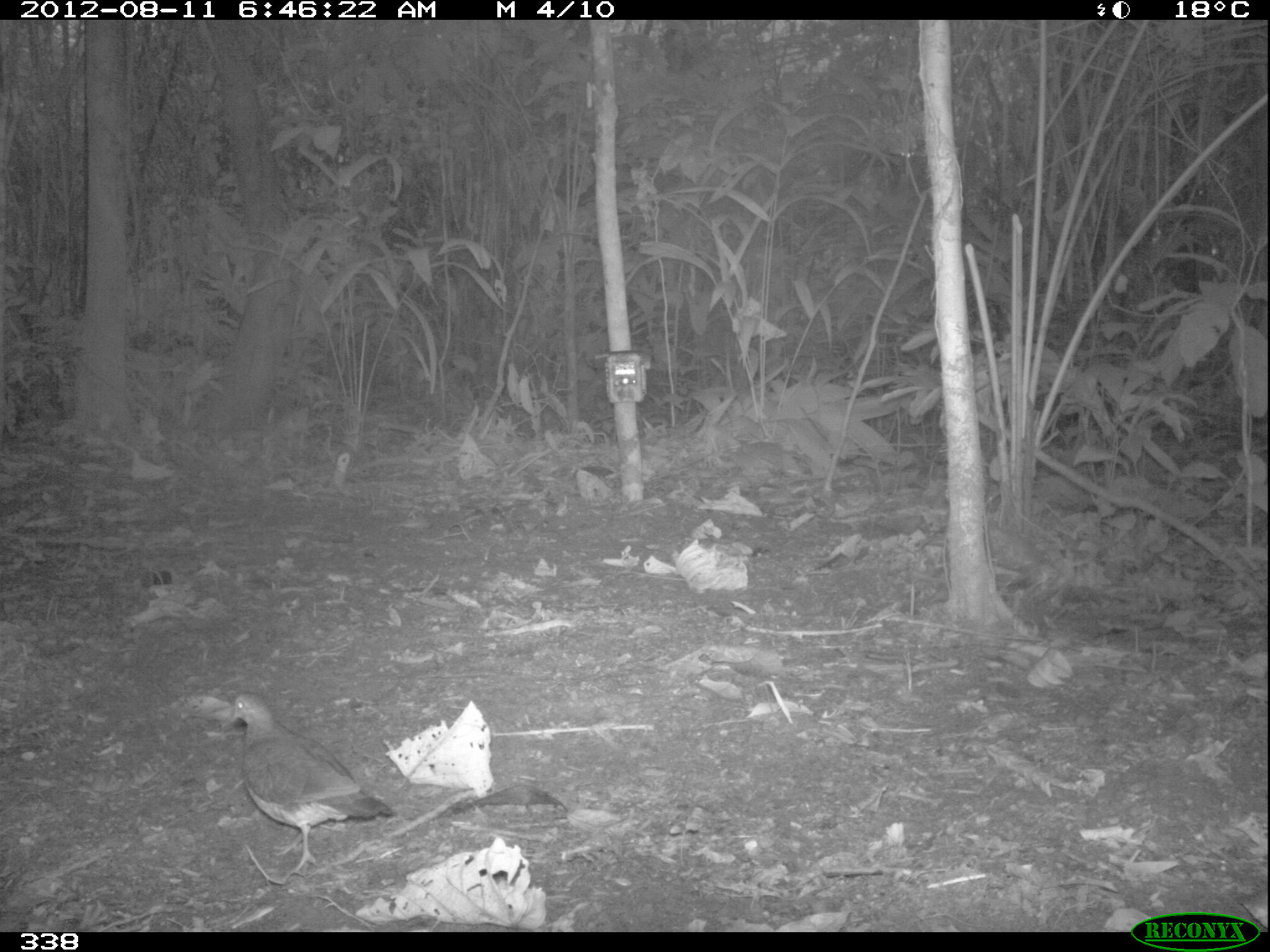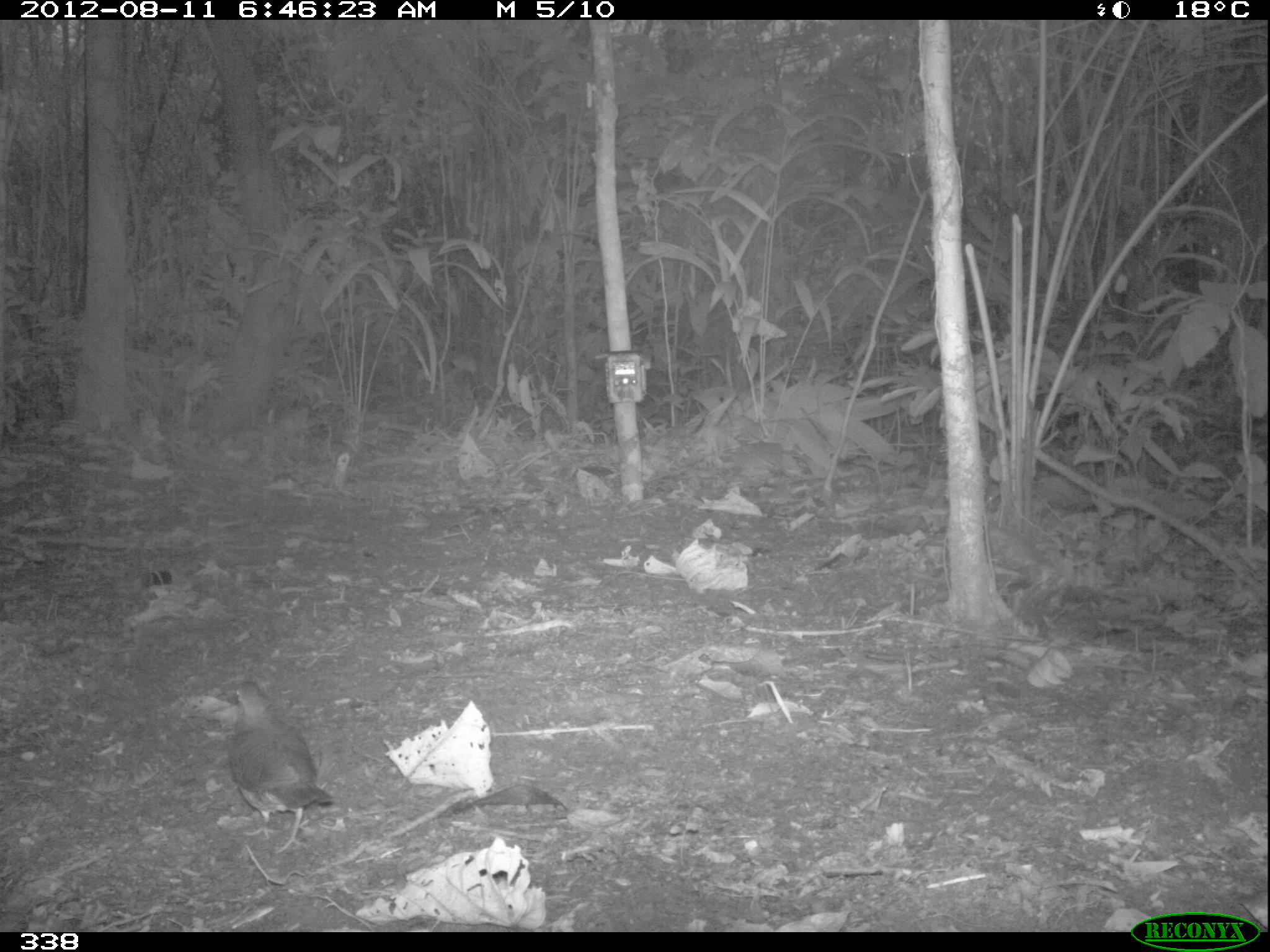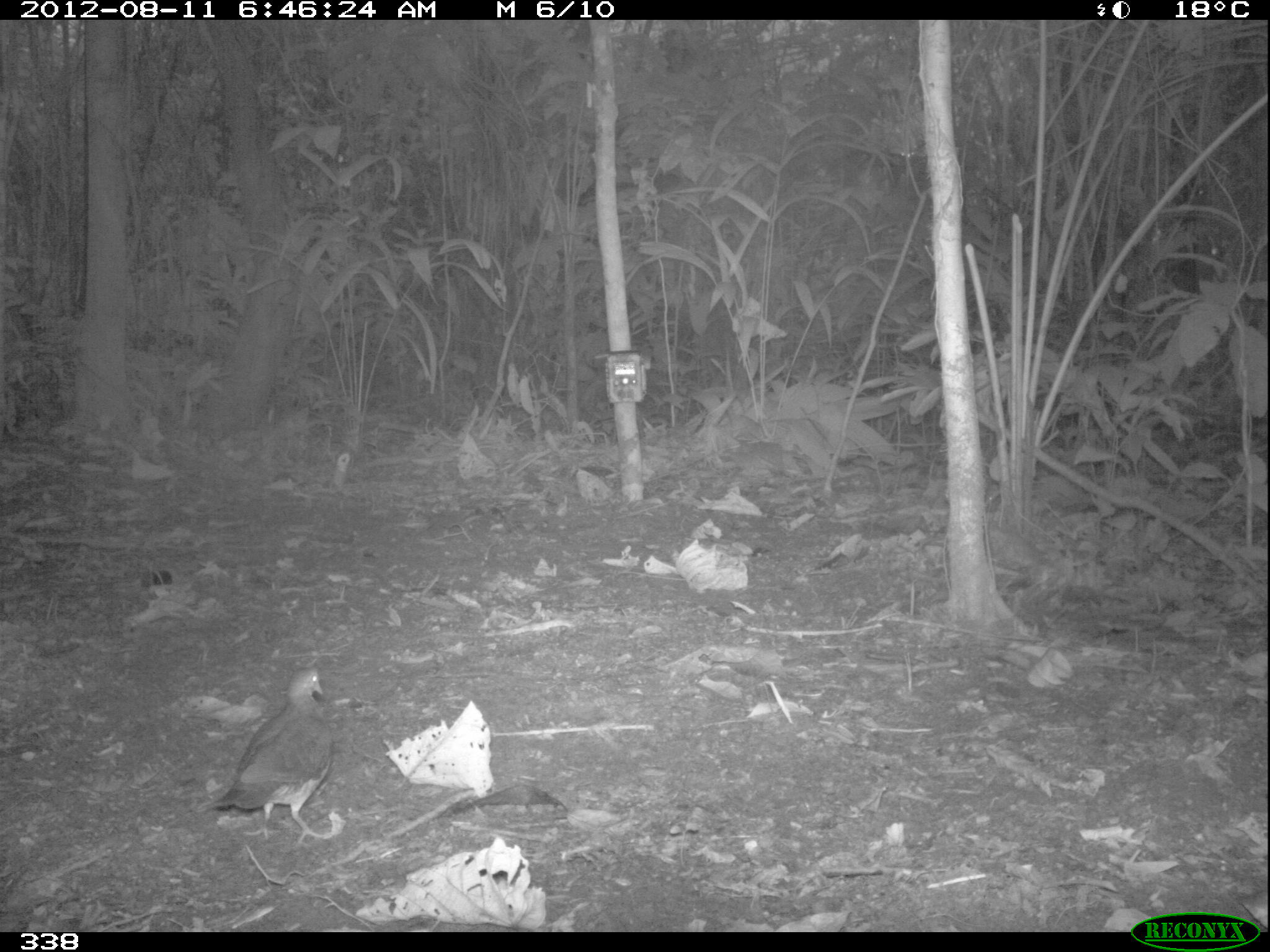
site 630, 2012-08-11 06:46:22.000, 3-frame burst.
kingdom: Animalia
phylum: Chordata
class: Aves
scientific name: Aves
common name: bird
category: unknown bird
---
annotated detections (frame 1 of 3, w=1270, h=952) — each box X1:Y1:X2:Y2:
unknown bird: 227:689:394:875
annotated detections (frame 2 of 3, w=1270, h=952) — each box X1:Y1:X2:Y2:
unknown bird: 221:678:335:856